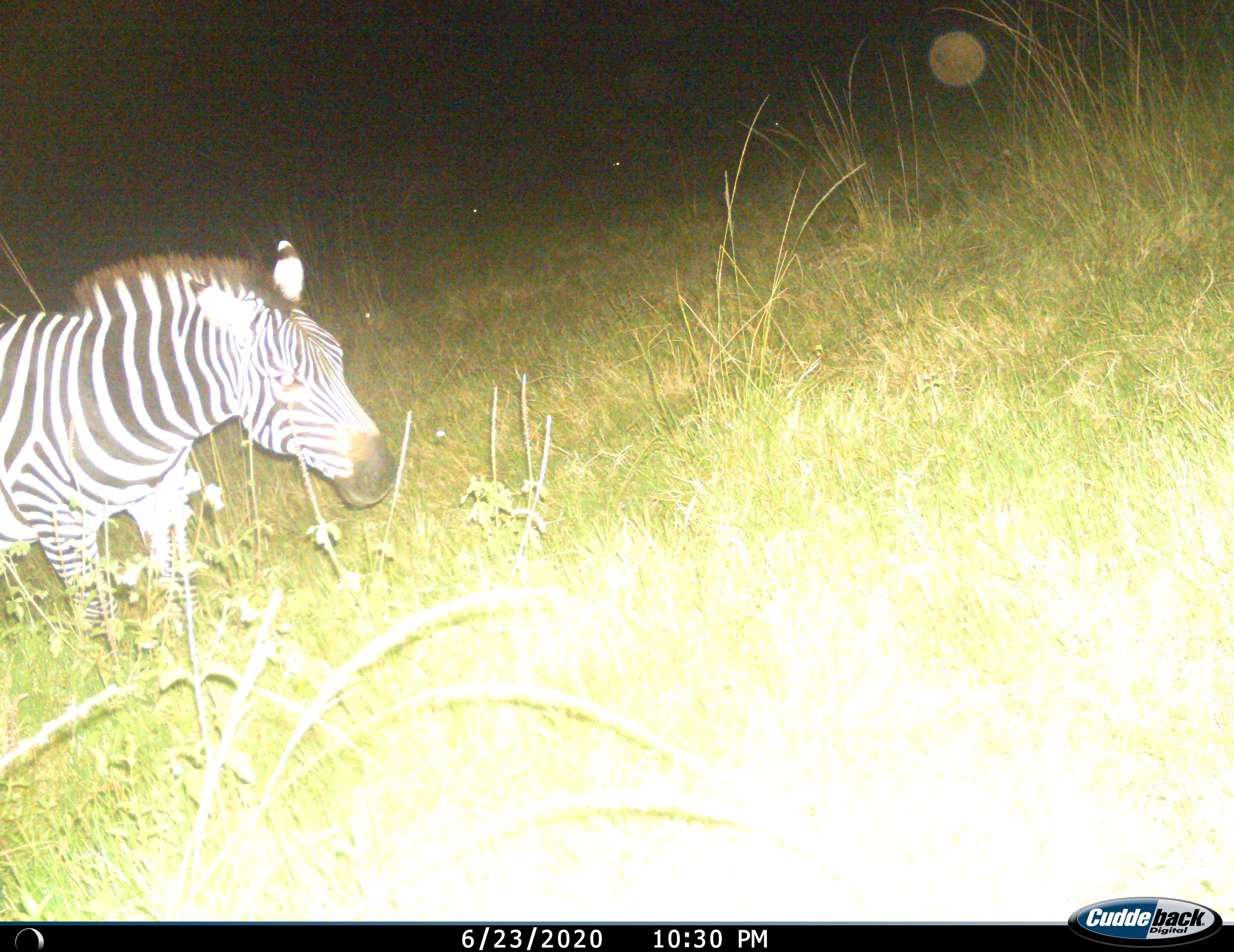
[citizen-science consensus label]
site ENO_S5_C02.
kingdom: Animalia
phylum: Chordata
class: Mammalia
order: Perissodactyla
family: Equidae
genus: Equus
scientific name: Equus quagga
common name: plains zebra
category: zebraplains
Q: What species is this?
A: Zebraplains (plains zebra) (Equus quagga).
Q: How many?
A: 1.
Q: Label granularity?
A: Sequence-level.